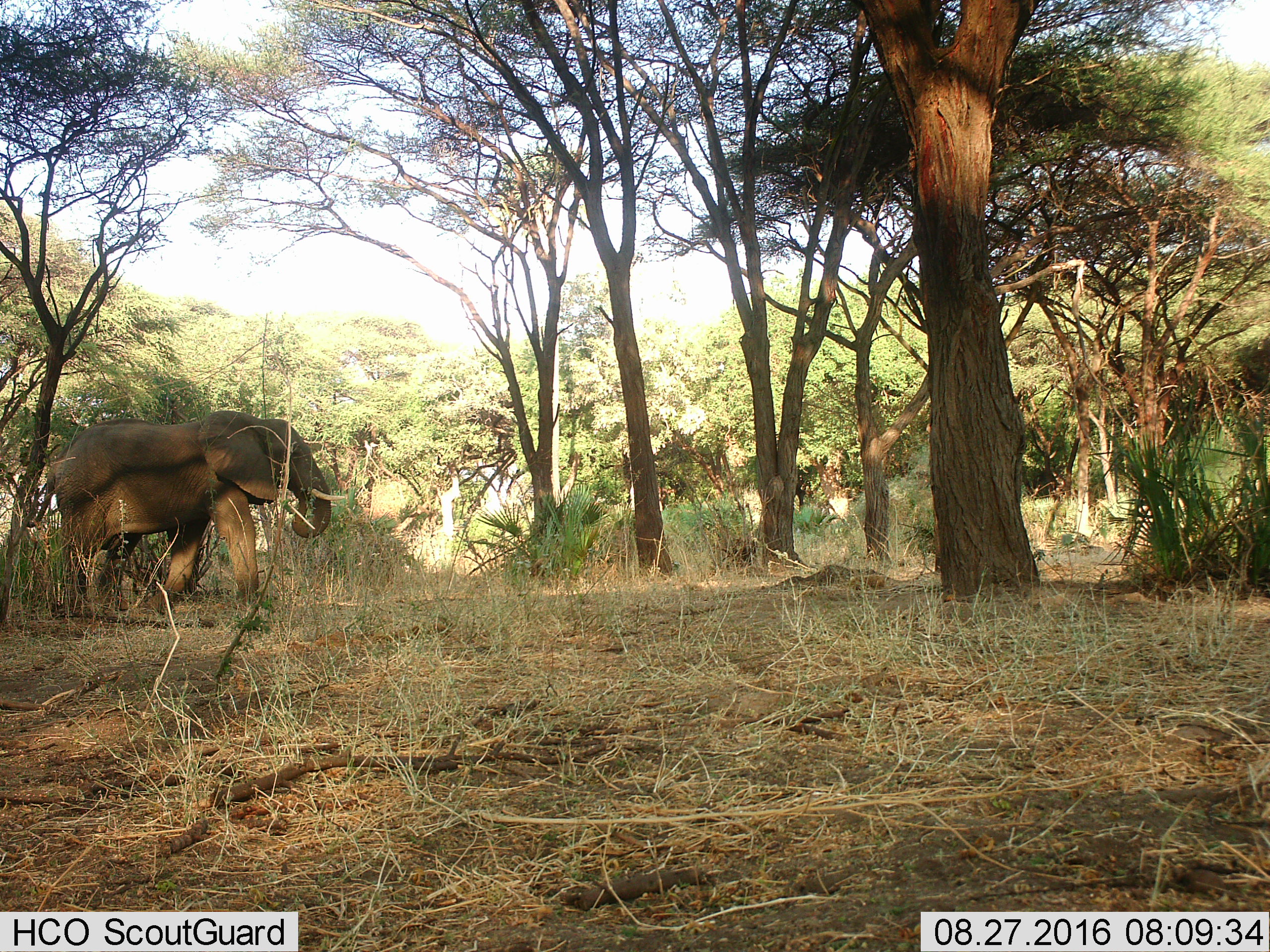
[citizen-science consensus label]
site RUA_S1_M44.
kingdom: Animalia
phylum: Chordata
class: Mammalia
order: Proboscidea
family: Elephantidae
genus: Loxodonta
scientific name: Loxodonta africana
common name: african bush elephant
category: elephant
Elephant (african bush elephant) (Loxodonta africana), count 1. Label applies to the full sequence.